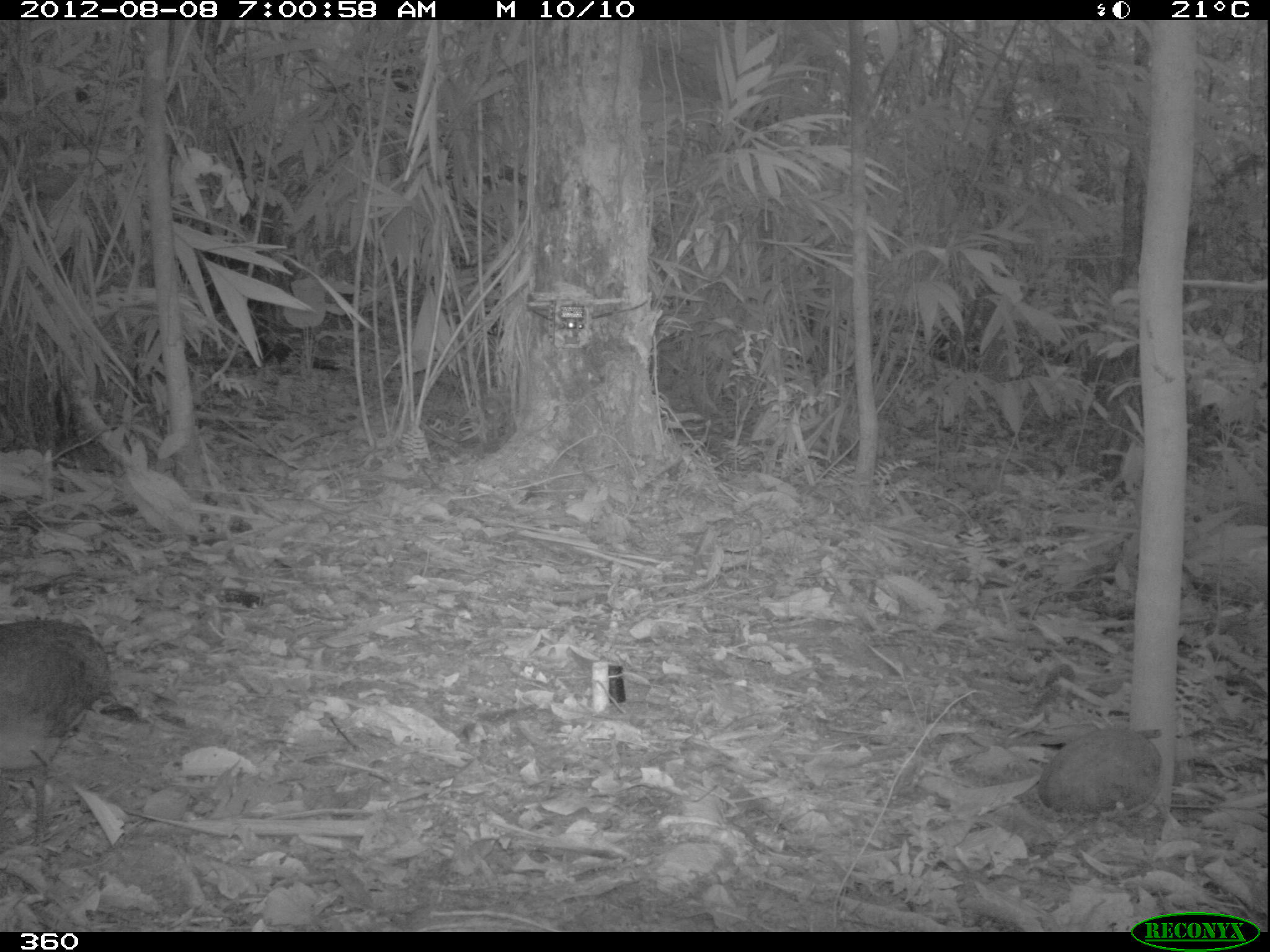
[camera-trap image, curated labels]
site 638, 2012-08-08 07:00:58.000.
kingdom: Animalia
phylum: Chordata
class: Aves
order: Galliformes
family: Phasianidae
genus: Alectoris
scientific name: Alectoris rufa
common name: red-legged partridge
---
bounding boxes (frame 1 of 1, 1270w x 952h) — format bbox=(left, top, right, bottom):
alectoris rufa: bbox=(0, 617, 109, 848)